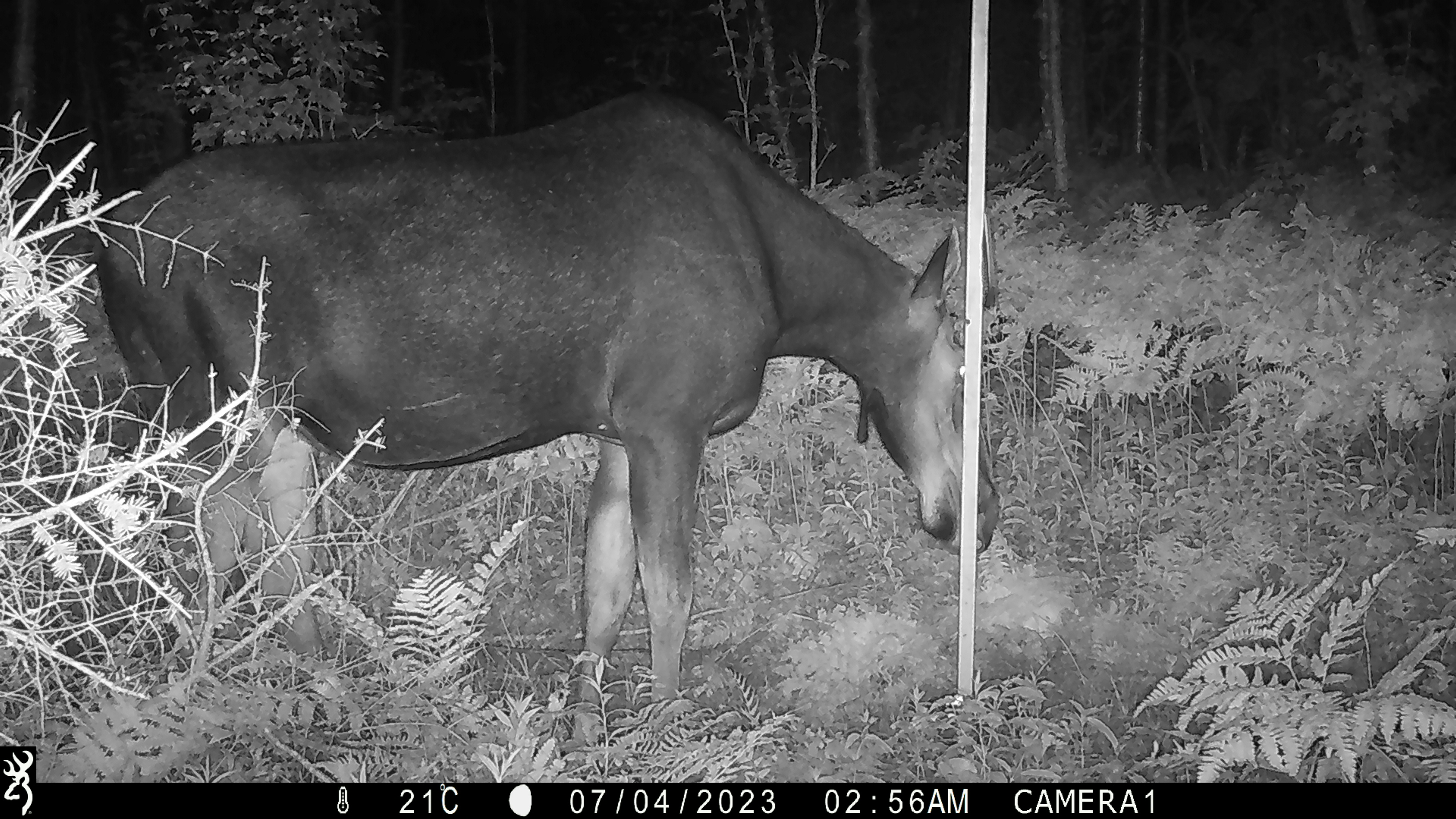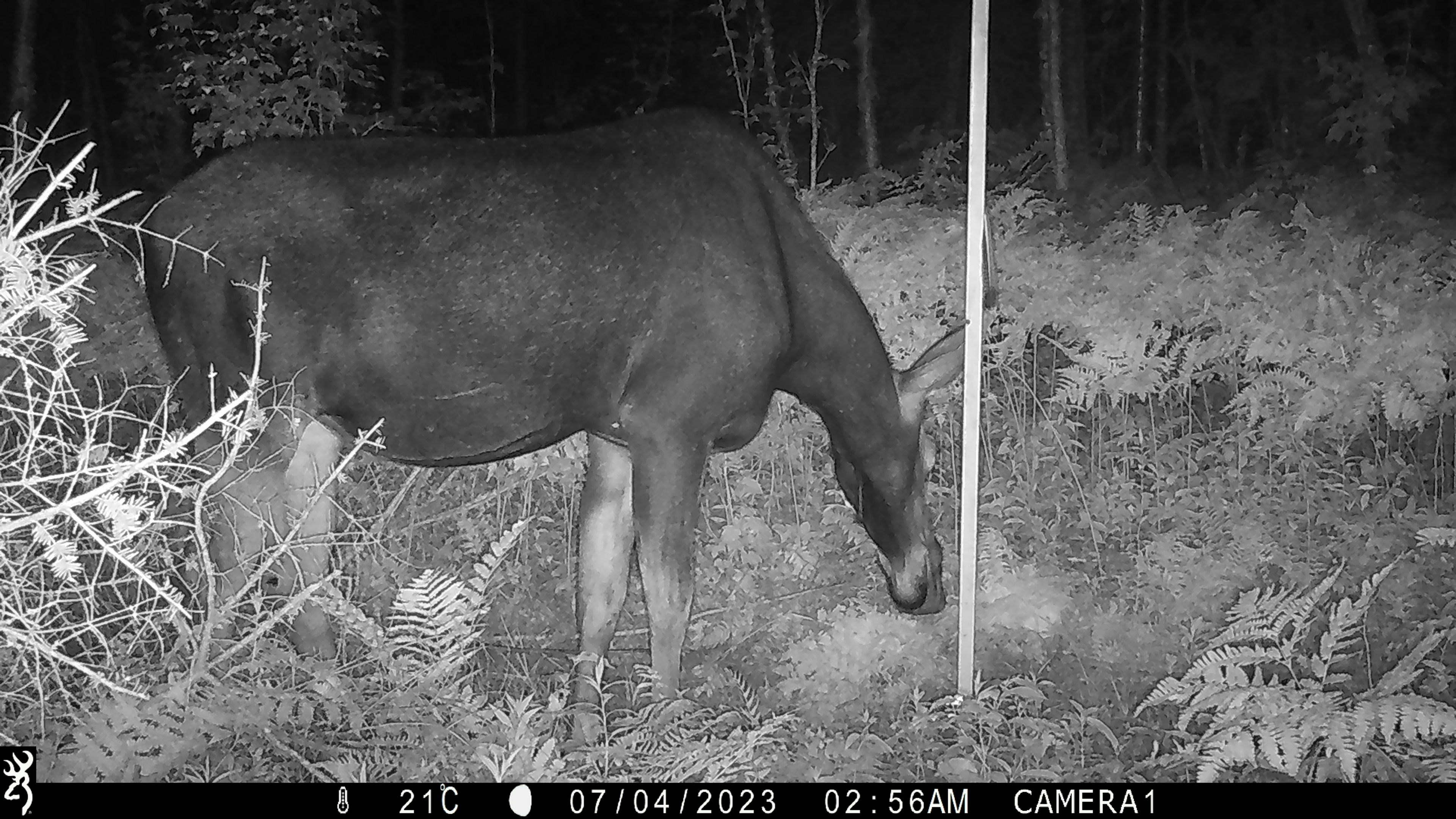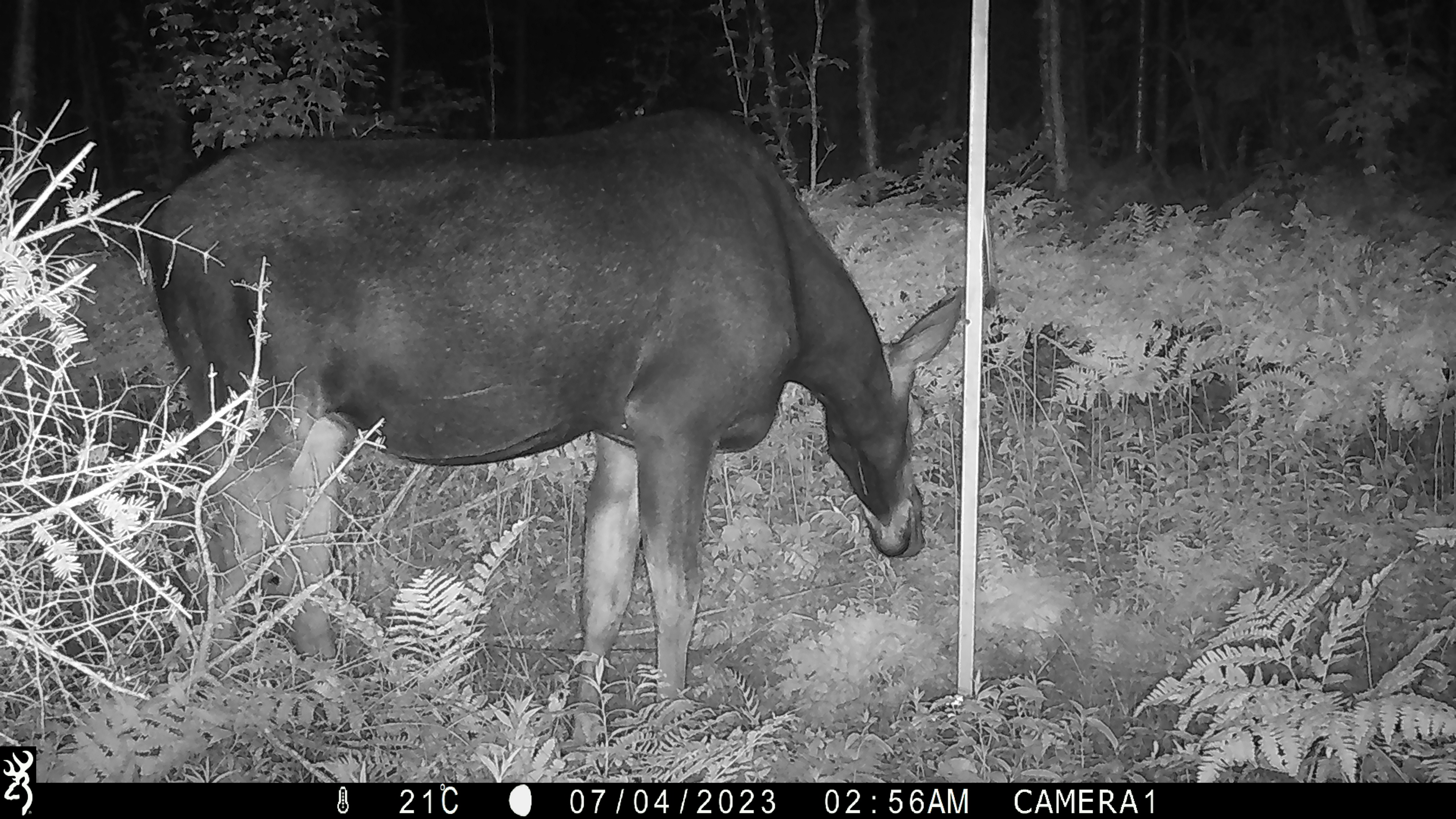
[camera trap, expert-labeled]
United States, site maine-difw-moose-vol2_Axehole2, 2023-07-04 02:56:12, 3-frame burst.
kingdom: Animalia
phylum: Chordata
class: Mammalia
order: Artiodactyla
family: Cervidae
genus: Alces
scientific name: Alces alces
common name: moose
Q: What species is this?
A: Moose (Alces alces).